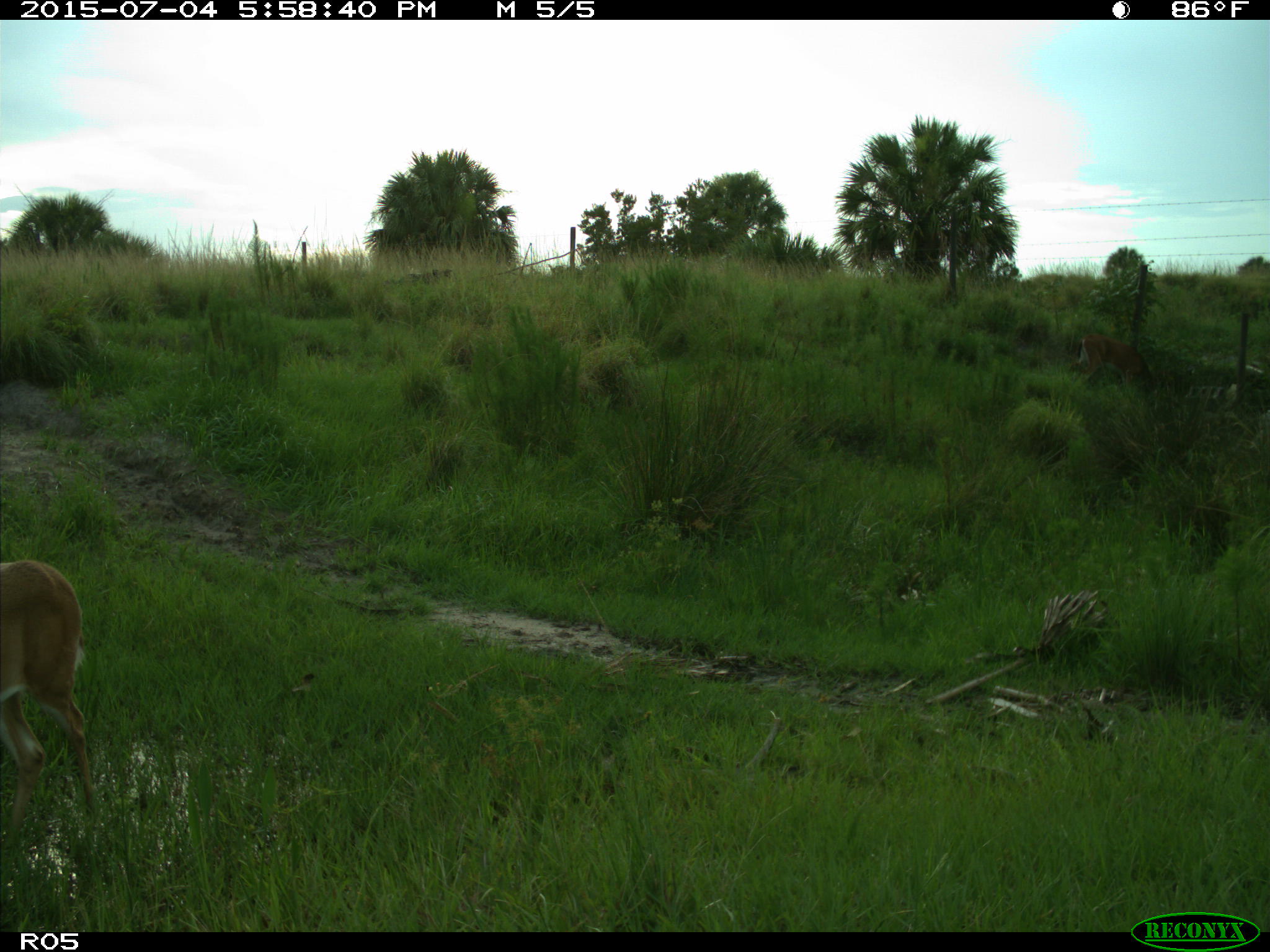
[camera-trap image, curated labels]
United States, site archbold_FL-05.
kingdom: Animalia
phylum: Chordata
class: Mammalia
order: Artiodactyla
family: Cervidae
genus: Odocoileus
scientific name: Odocoileus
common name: deer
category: unidentified deer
Unidentified deer (deer) (Odocoileus).